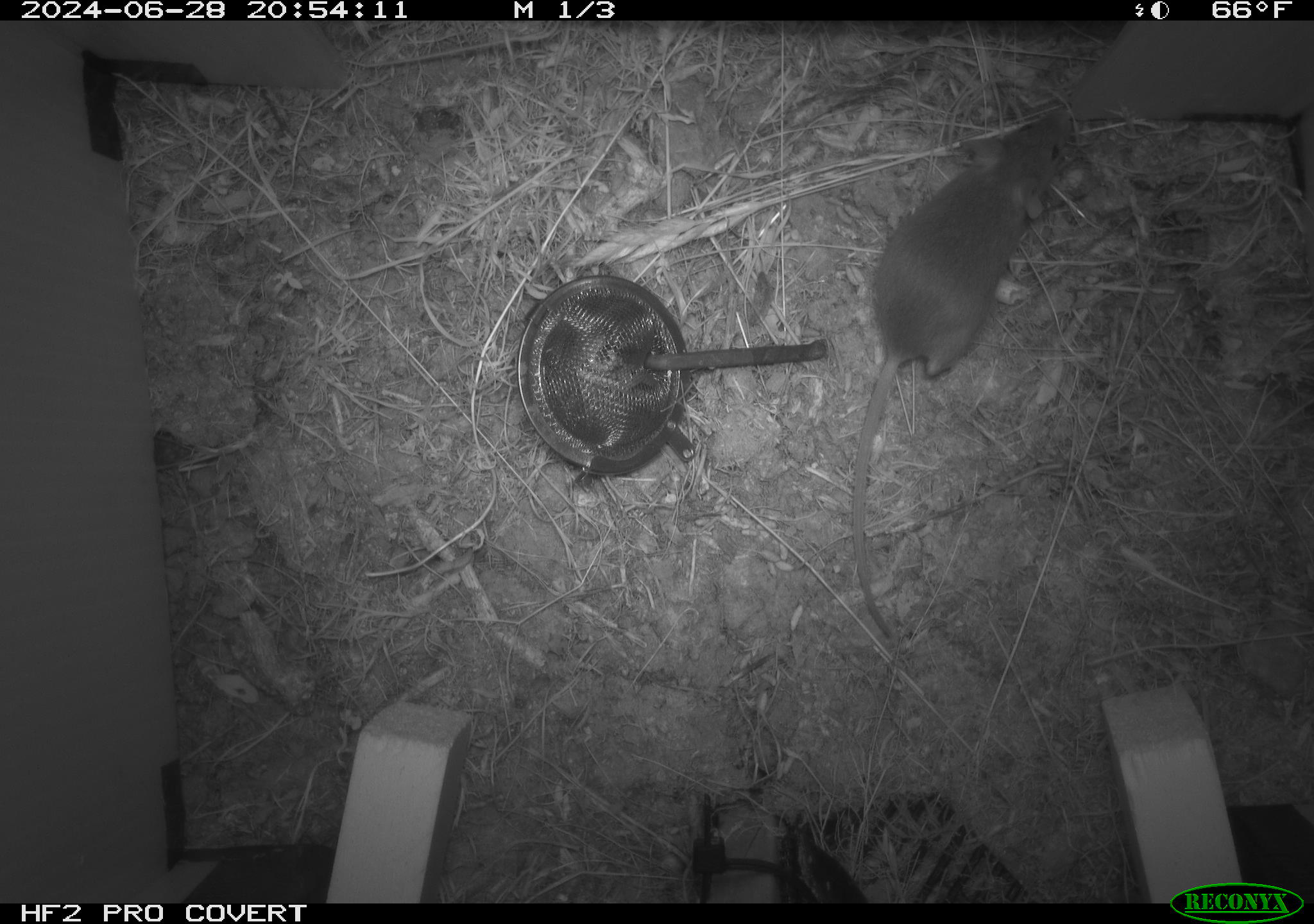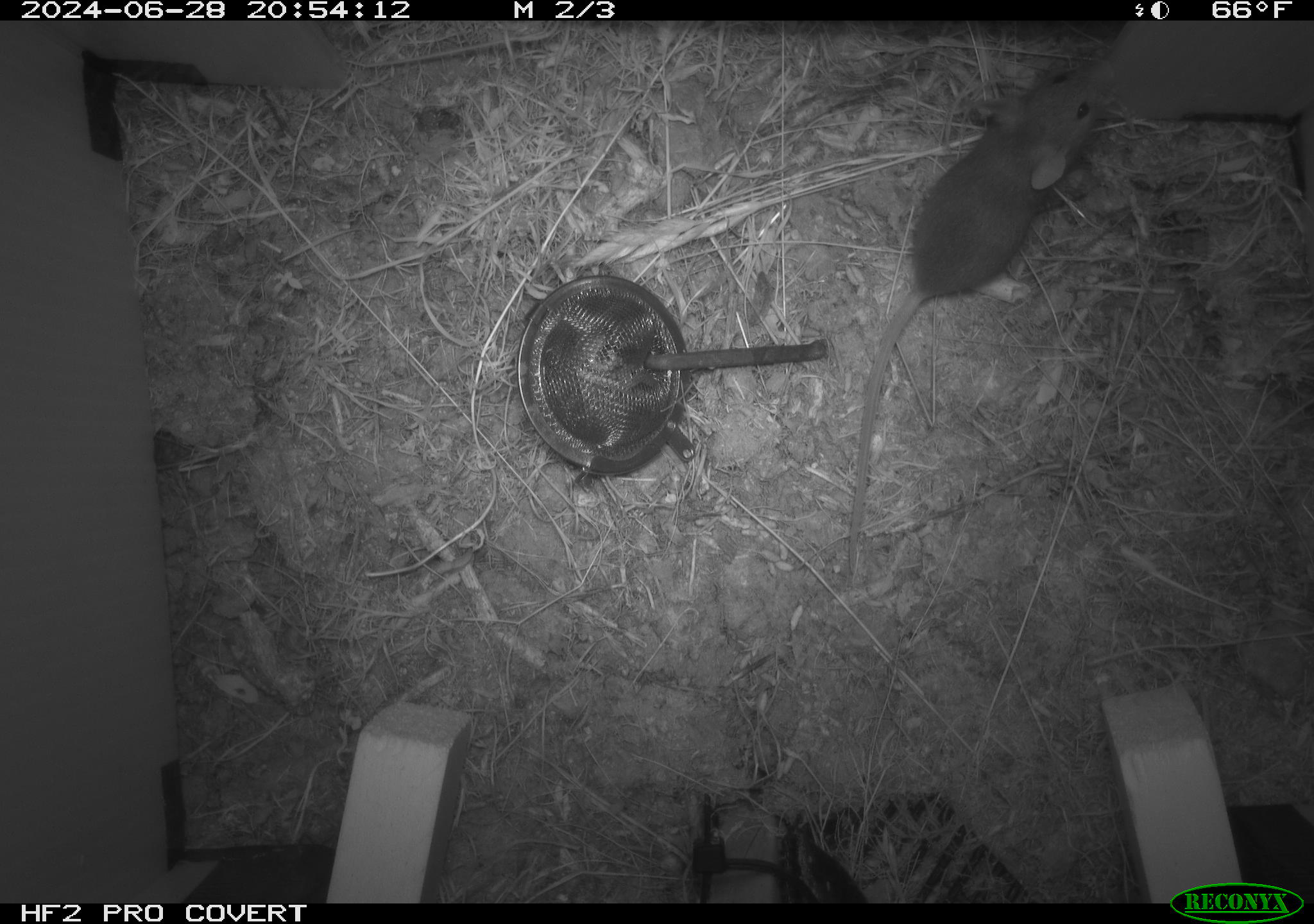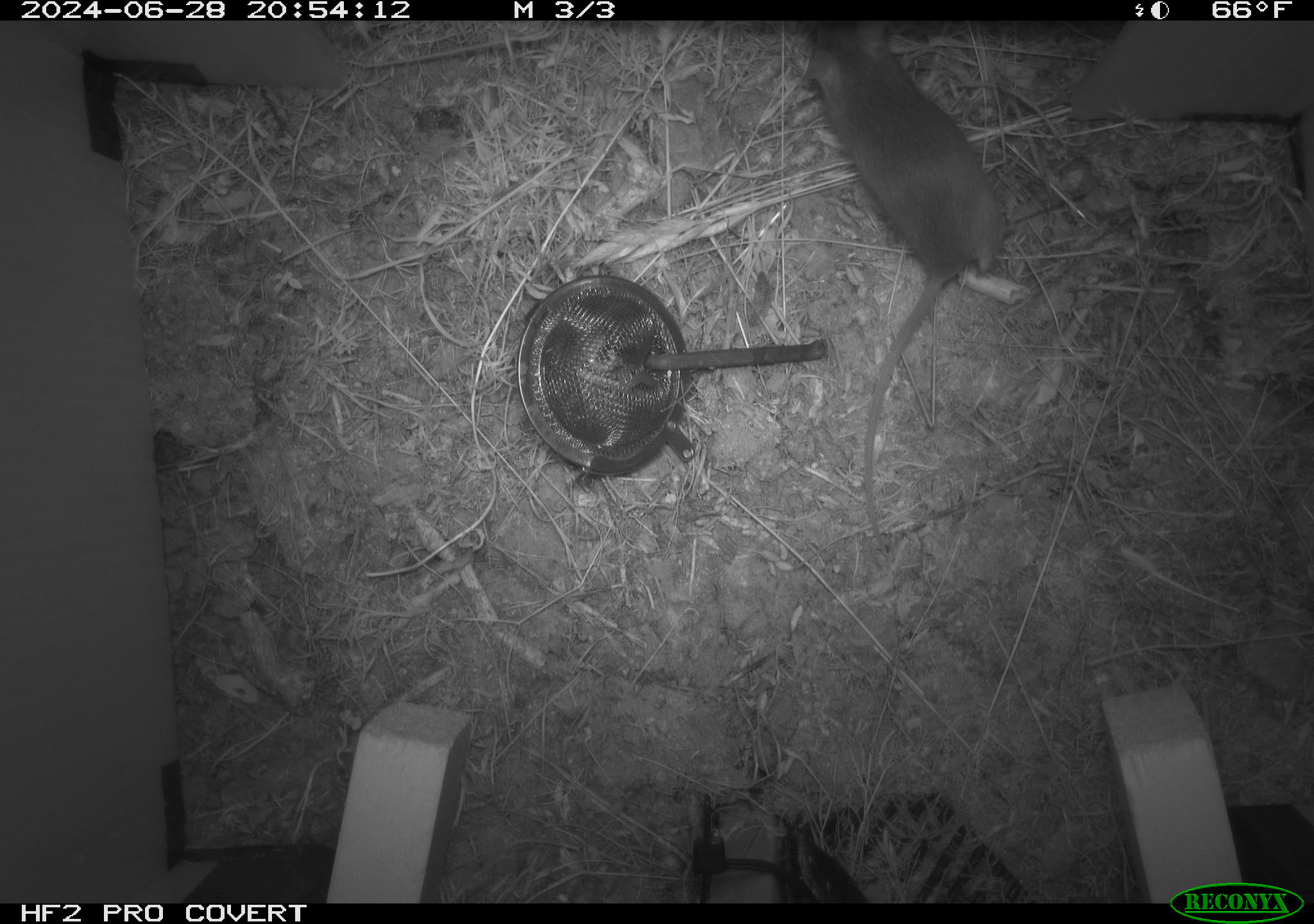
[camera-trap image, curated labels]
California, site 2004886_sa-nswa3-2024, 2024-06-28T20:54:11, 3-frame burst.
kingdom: Animalia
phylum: Chordata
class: Mammalia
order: Rodentia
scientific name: Rodentia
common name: rodent